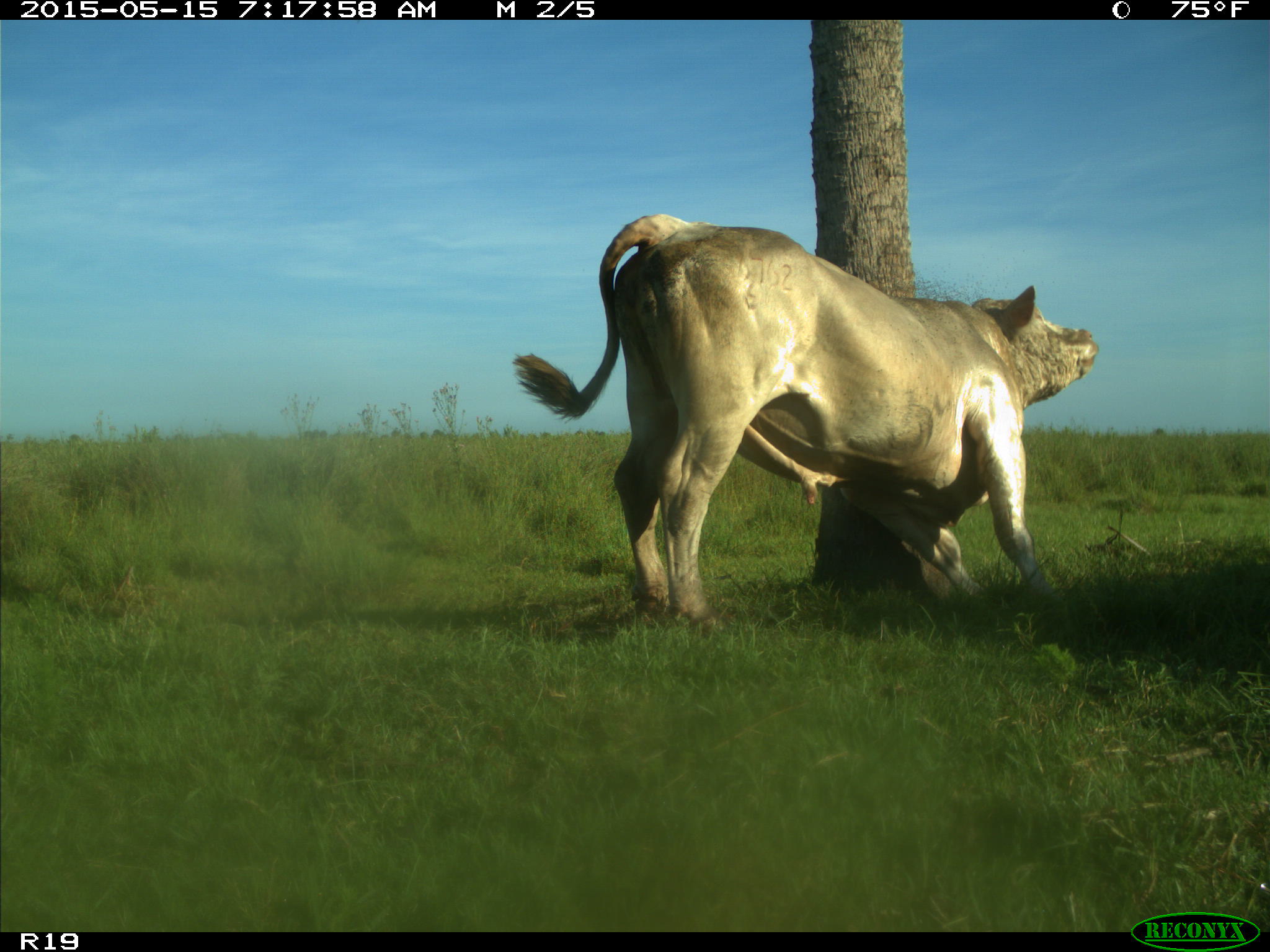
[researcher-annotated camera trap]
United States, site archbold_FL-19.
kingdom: Animalia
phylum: Chordata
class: Mammalia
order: Artiodactyla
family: Bovidae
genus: Bos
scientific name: Bos taurus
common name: domestic cow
Bos taurus (domestic cow).